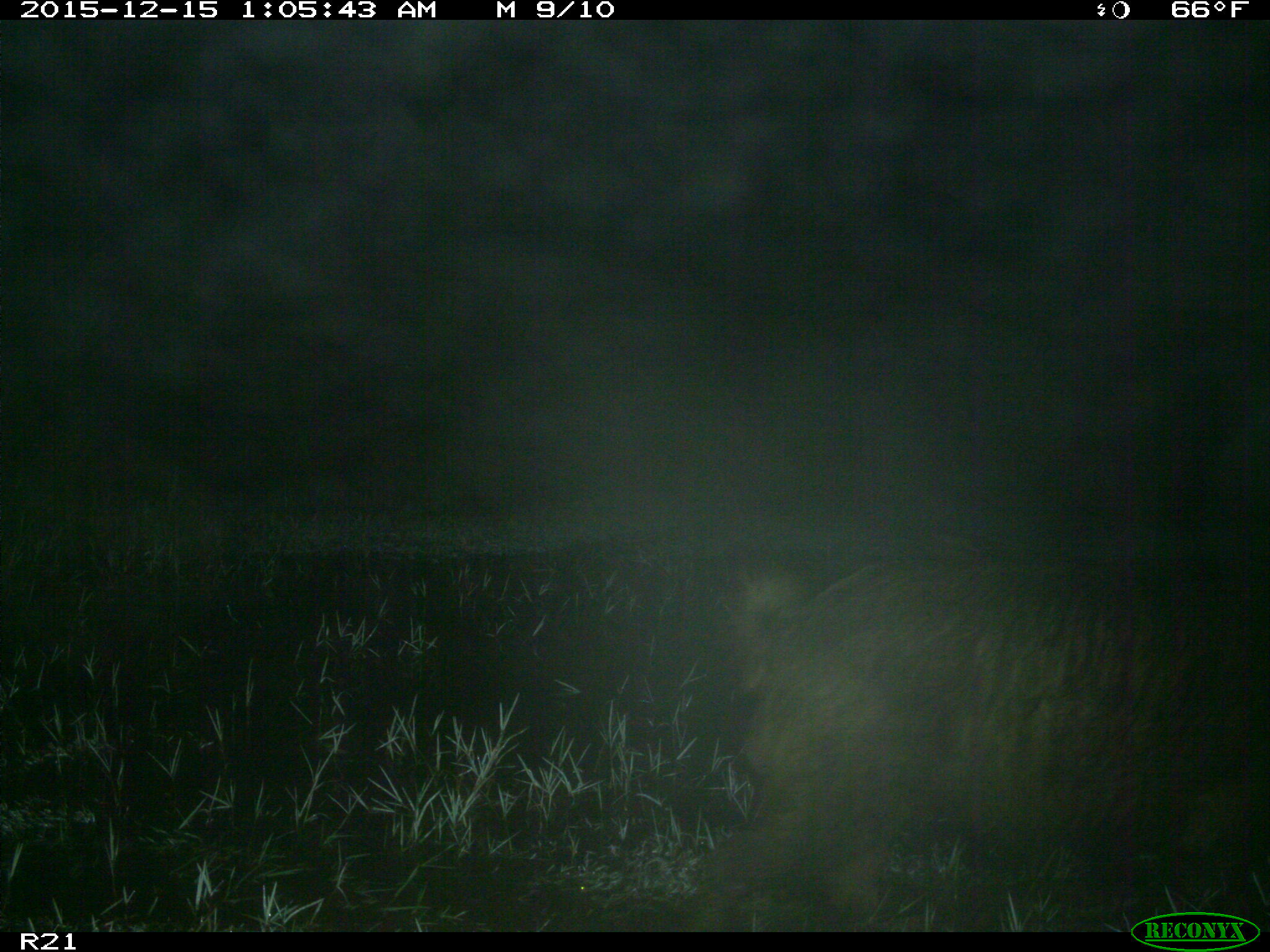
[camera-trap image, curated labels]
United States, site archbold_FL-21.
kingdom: Animalia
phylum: Chordata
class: Mammalia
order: Artiodactyla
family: Suidae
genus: Sus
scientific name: Sus scrofa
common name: wild boar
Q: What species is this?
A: Sus scrofa (wild boar).